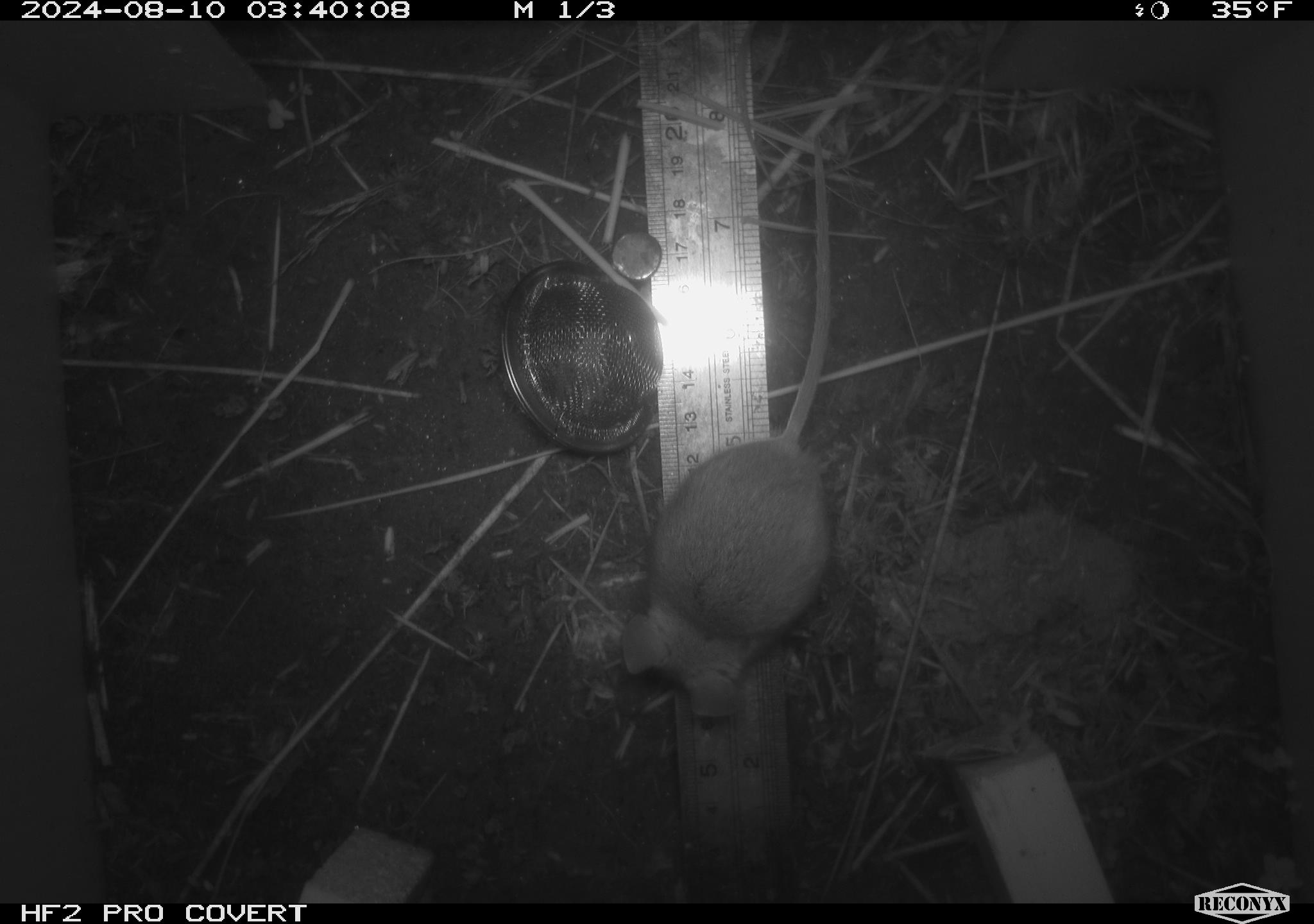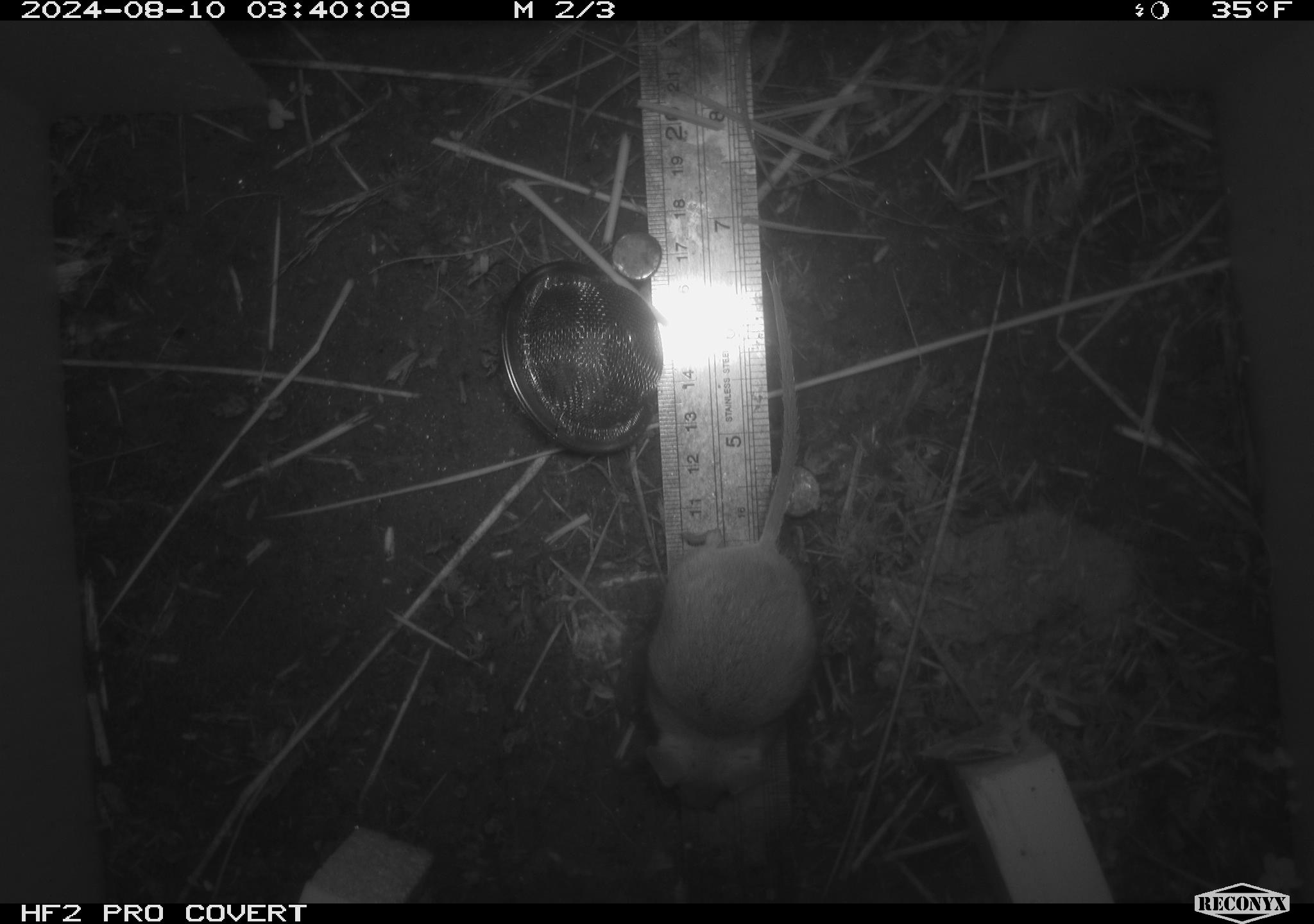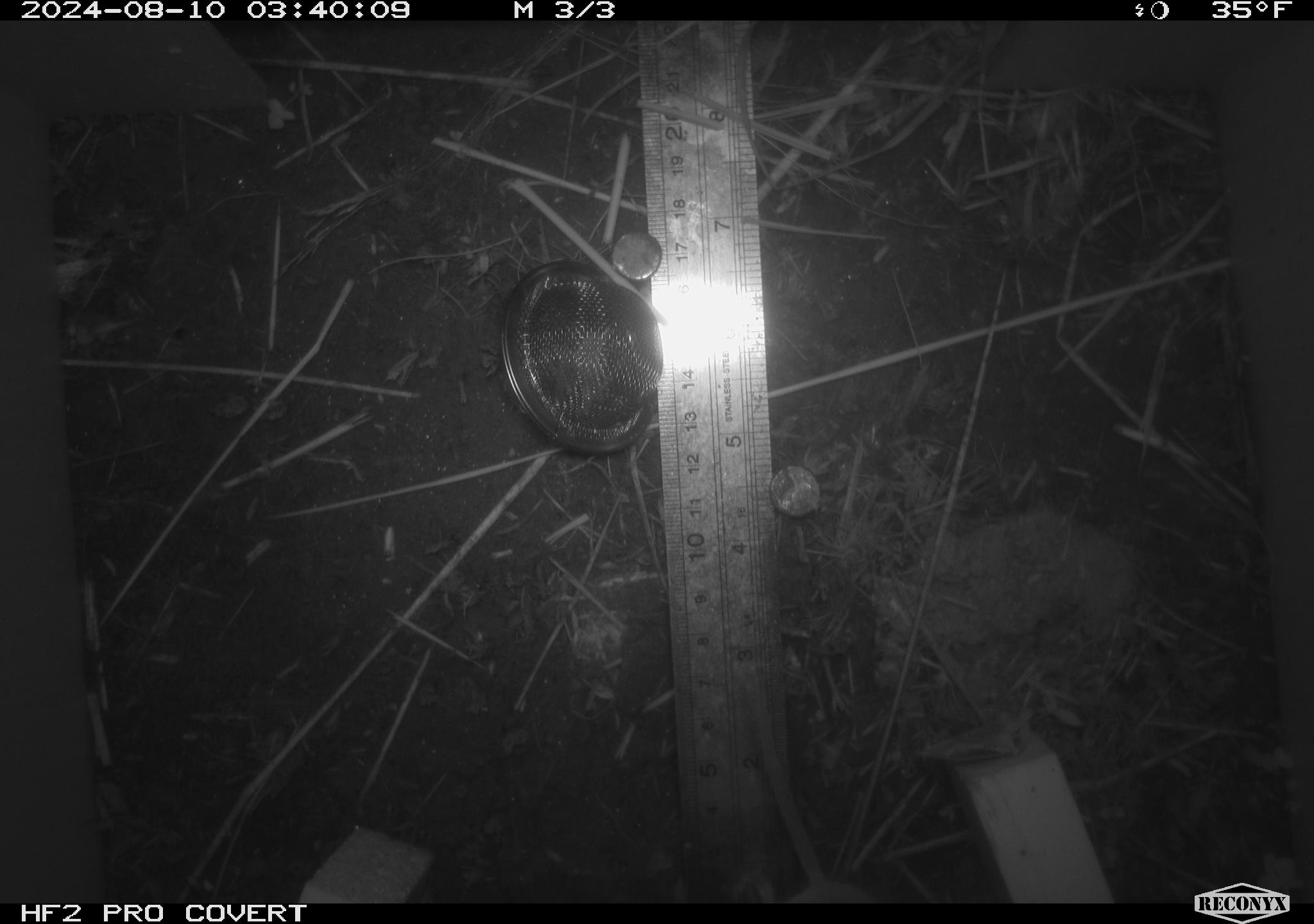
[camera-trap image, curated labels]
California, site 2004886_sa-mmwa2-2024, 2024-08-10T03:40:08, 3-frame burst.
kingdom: Animalia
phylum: Chordata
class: Mammalia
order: Rodentia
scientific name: Rodentia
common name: mouse species